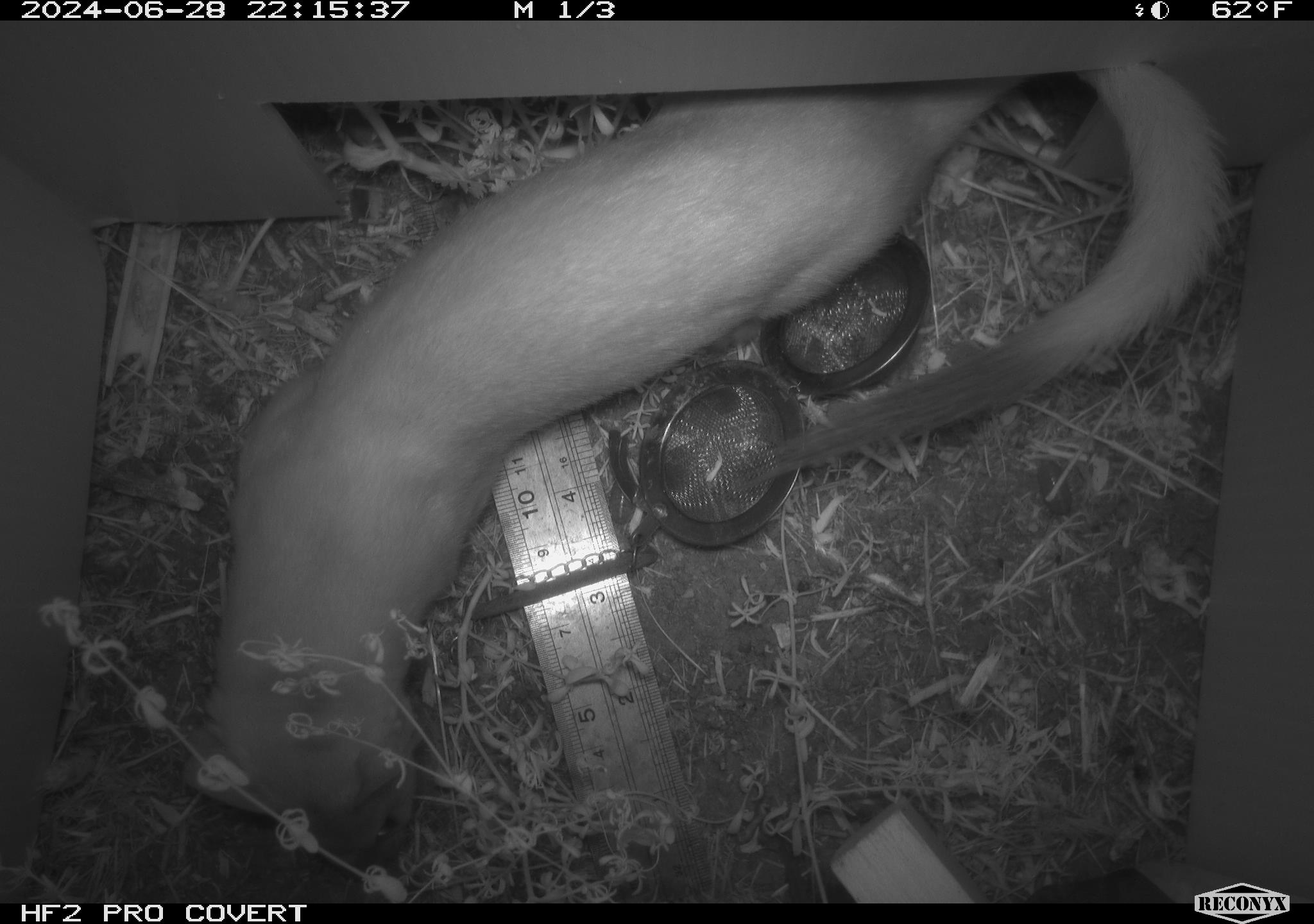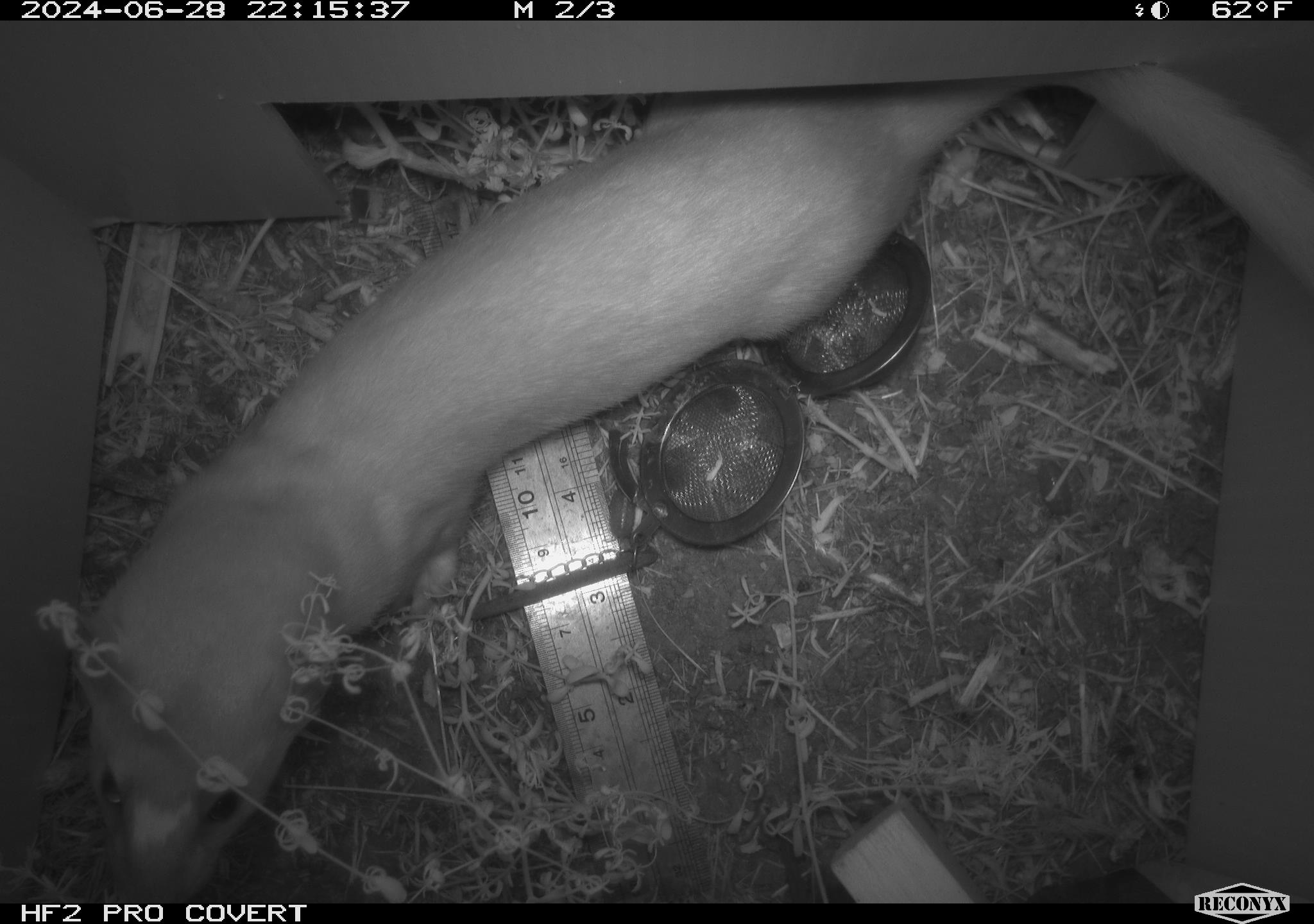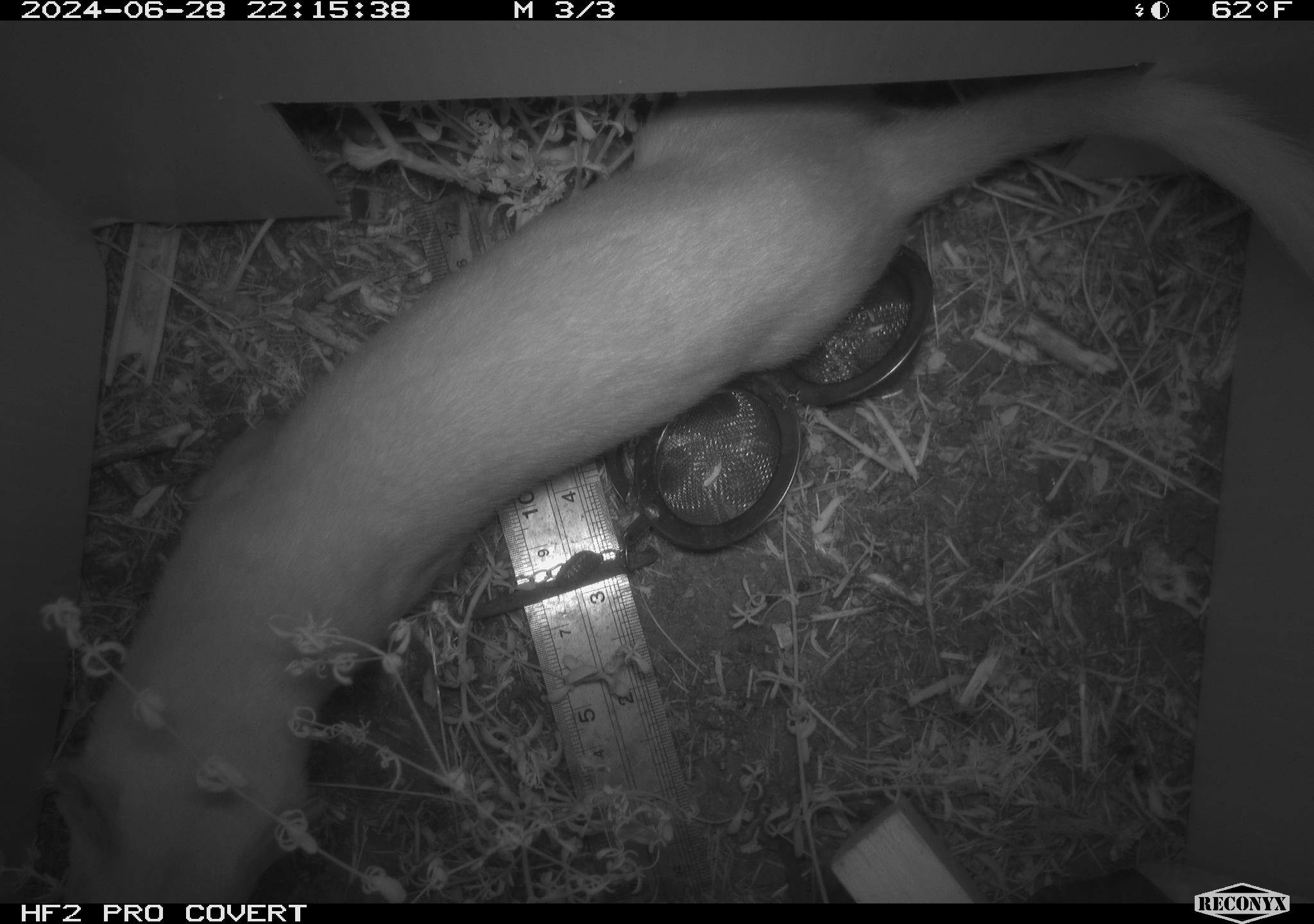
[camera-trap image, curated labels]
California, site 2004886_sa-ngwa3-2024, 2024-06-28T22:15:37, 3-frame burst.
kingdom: Animalia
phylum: Chordata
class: Mammalia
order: Carnivora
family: Mustelidae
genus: Neogale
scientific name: Neogale frenata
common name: long-tailed weasel